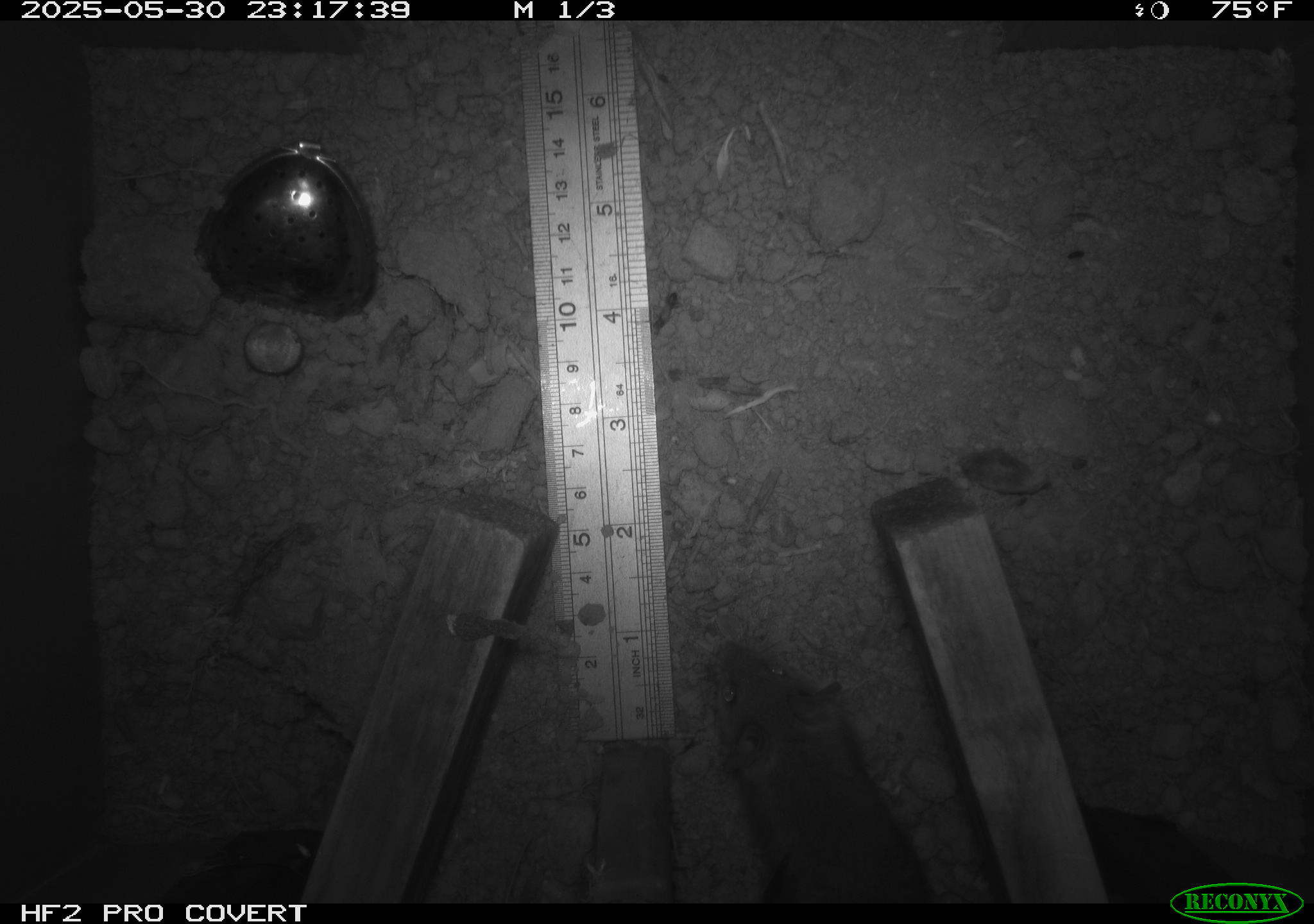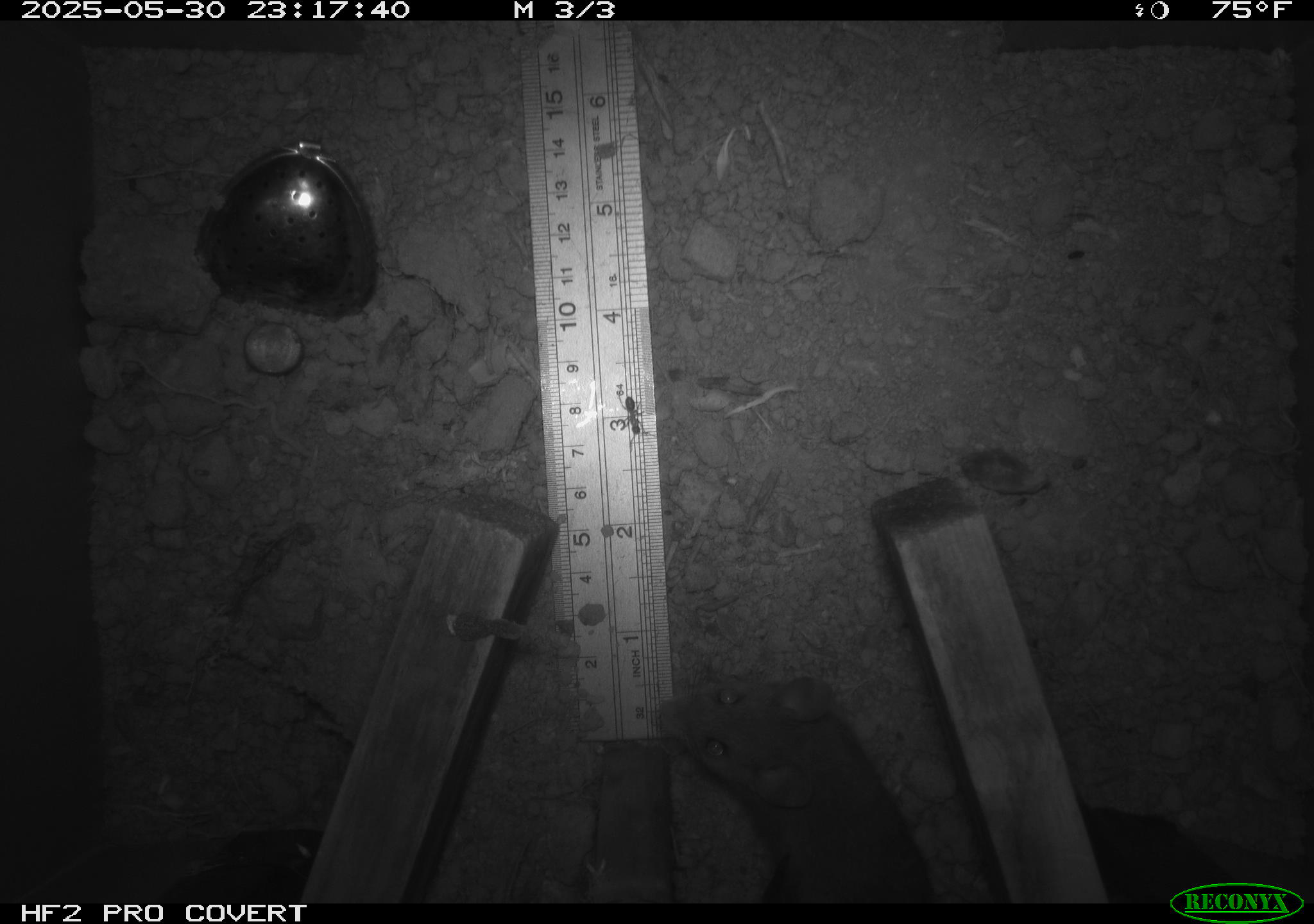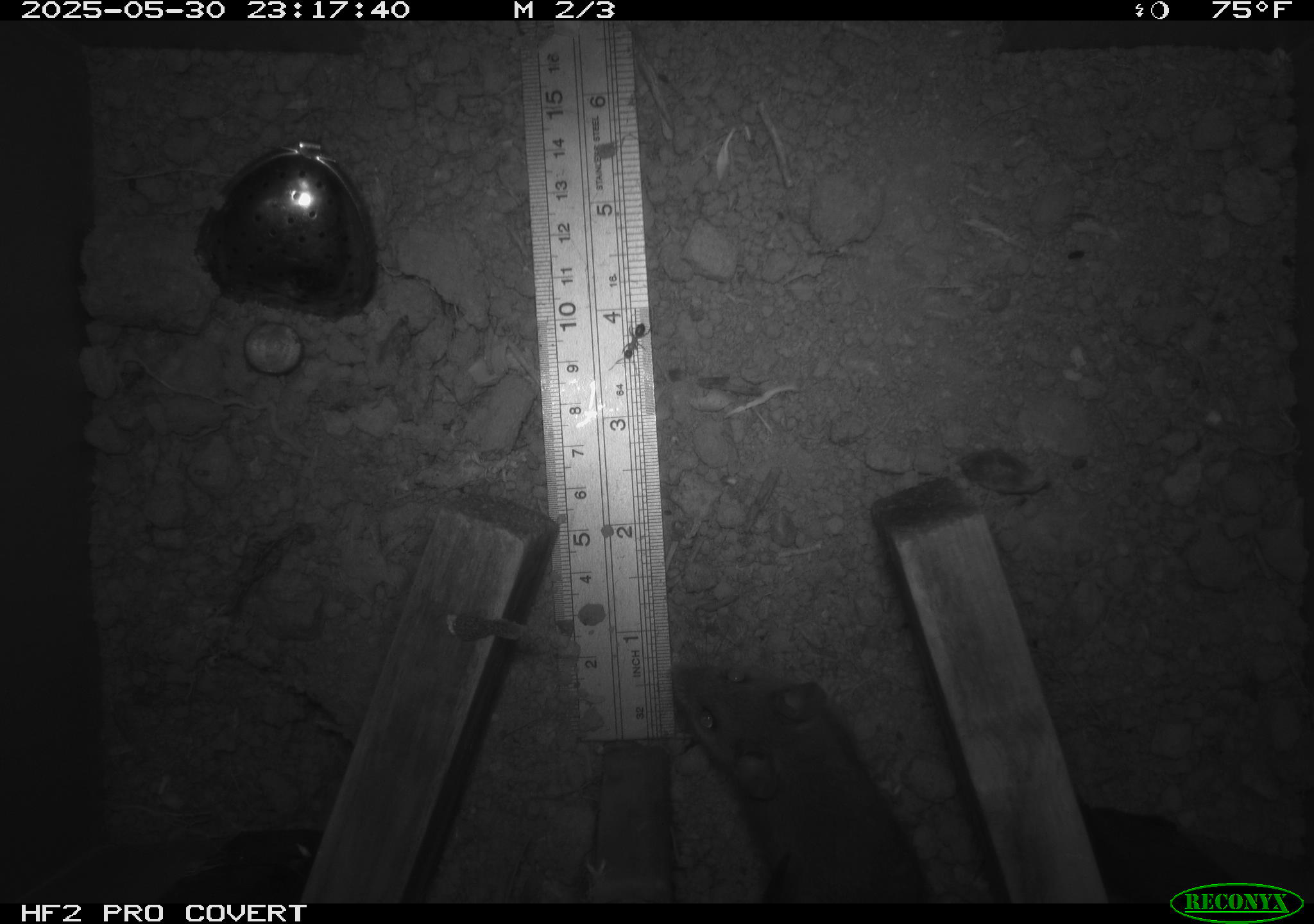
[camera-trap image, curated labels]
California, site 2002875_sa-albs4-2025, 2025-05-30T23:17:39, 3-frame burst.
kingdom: Animalia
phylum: Chordata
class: Mammalia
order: Rodentia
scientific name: Rodentia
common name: mouse species